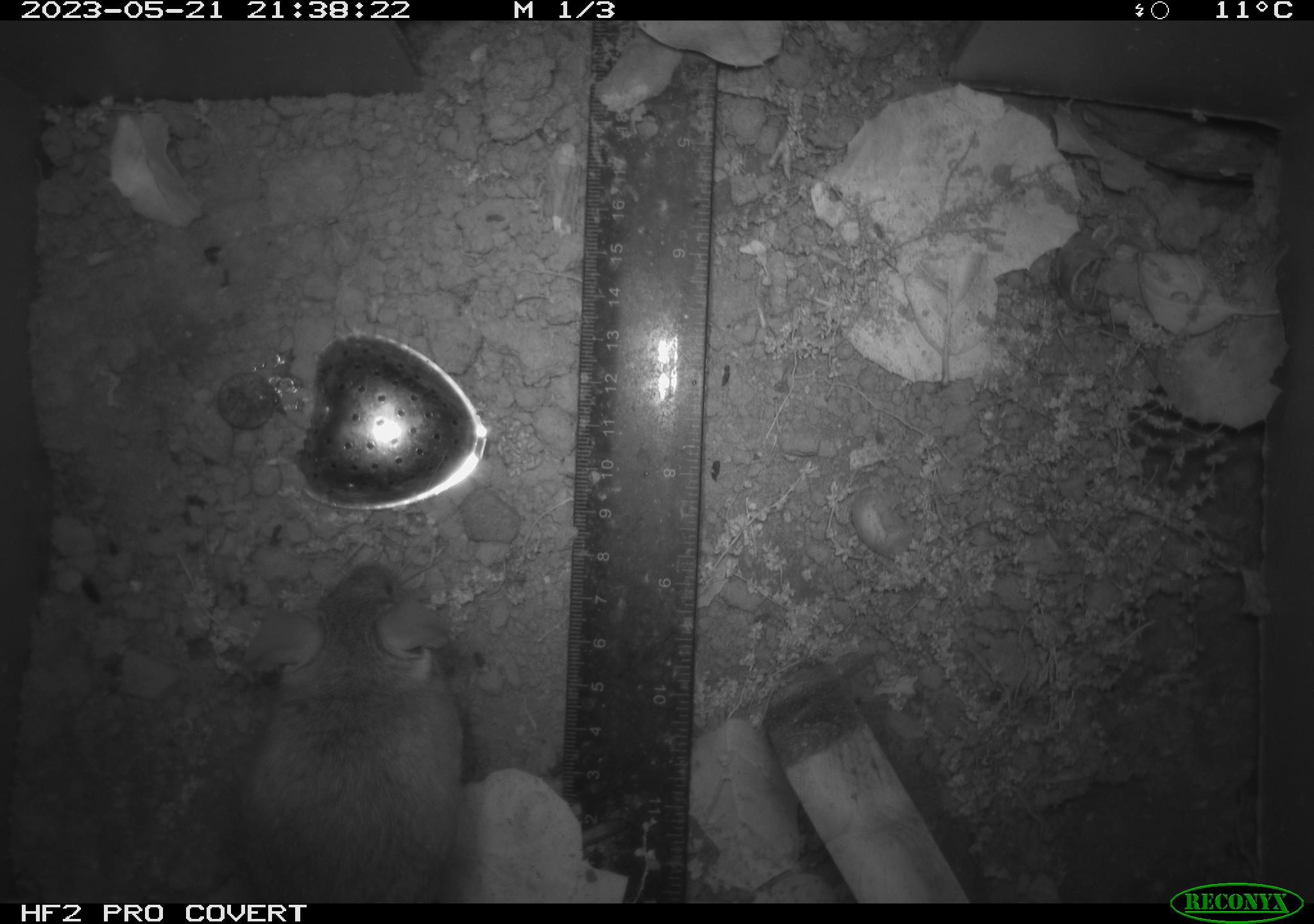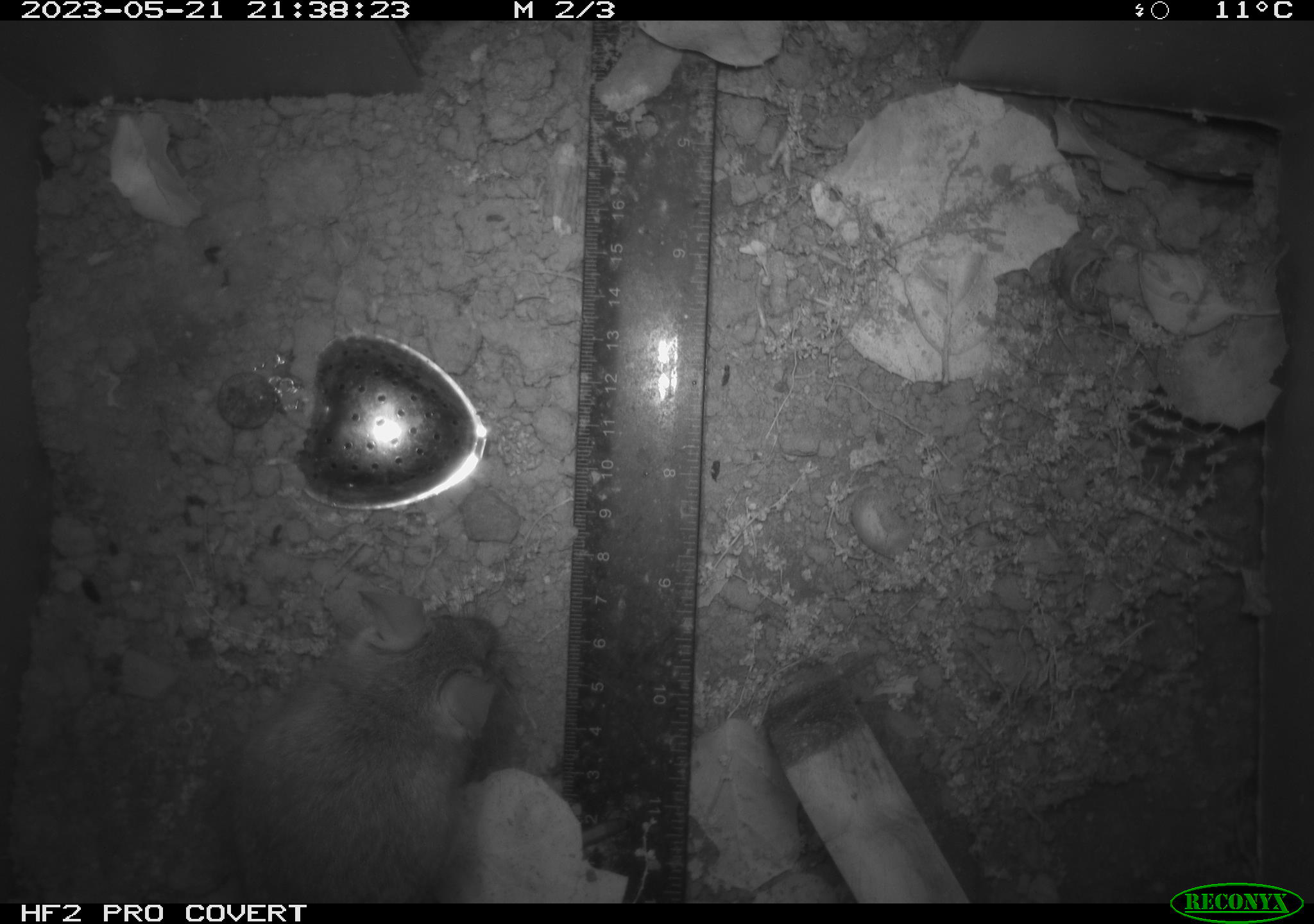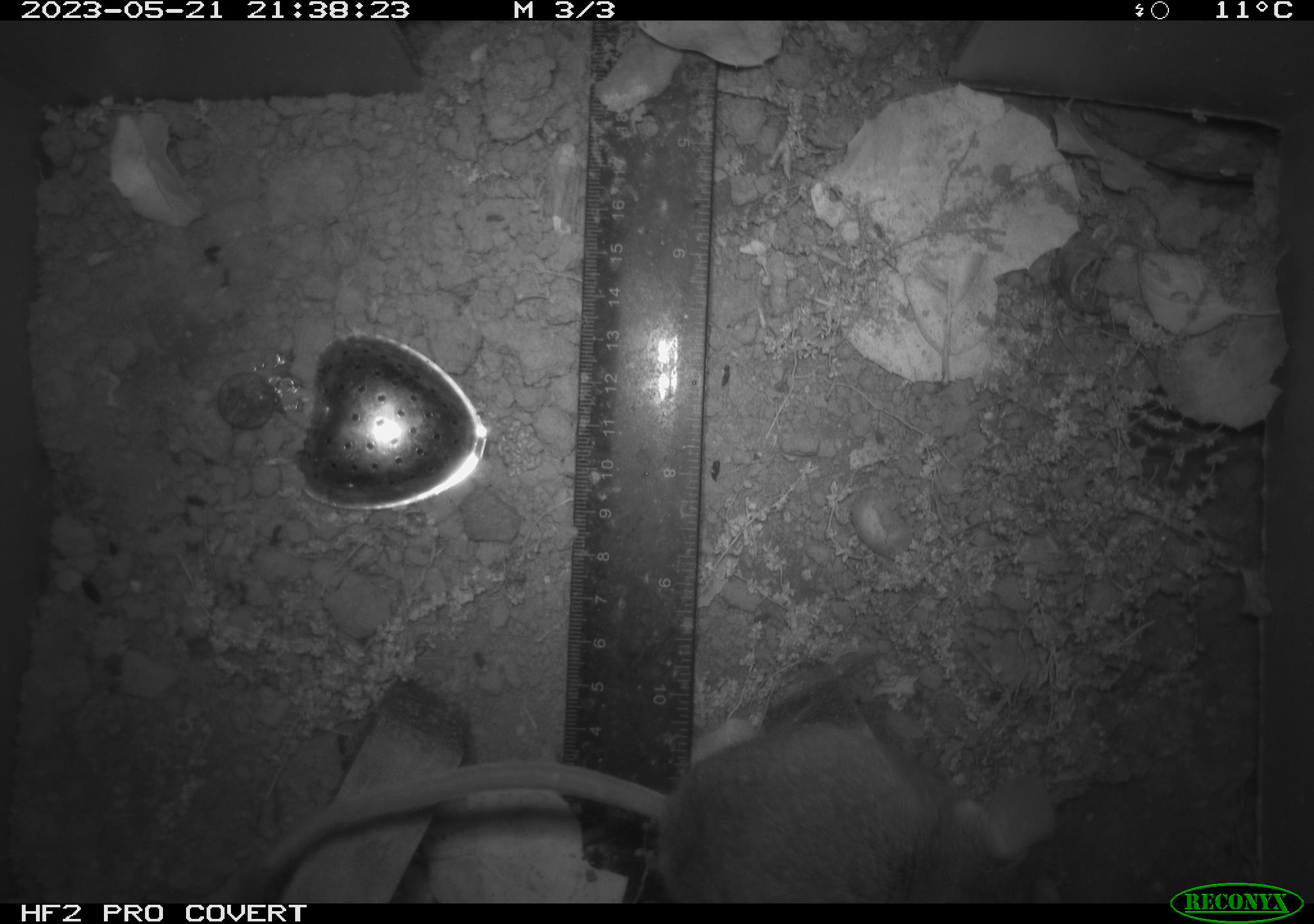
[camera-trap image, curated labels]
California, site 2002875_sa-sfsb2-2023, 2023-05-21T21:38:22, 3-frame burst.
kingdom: Animalia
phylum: Chordata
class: Mammalia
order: Rodentia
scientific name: Rodentia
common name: mouse species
Mouse species (Rodentia).